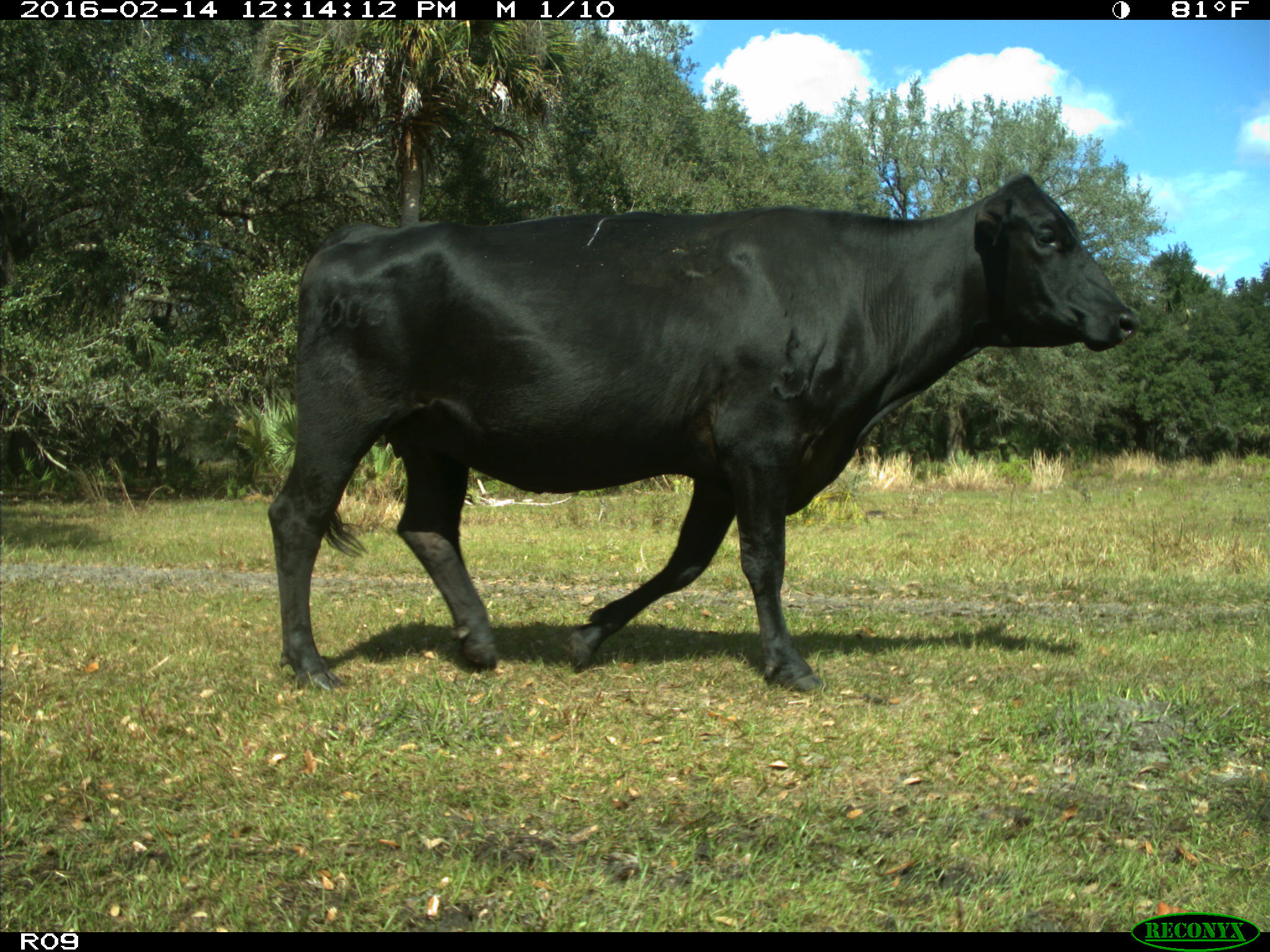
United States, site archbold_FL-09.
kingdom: Animalia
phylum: Chordata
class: Mammalia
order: Artiodactyla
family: Bovidae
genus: Bos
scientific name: Bos taurus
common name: domestic cow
Bos taurus (domestic cow).